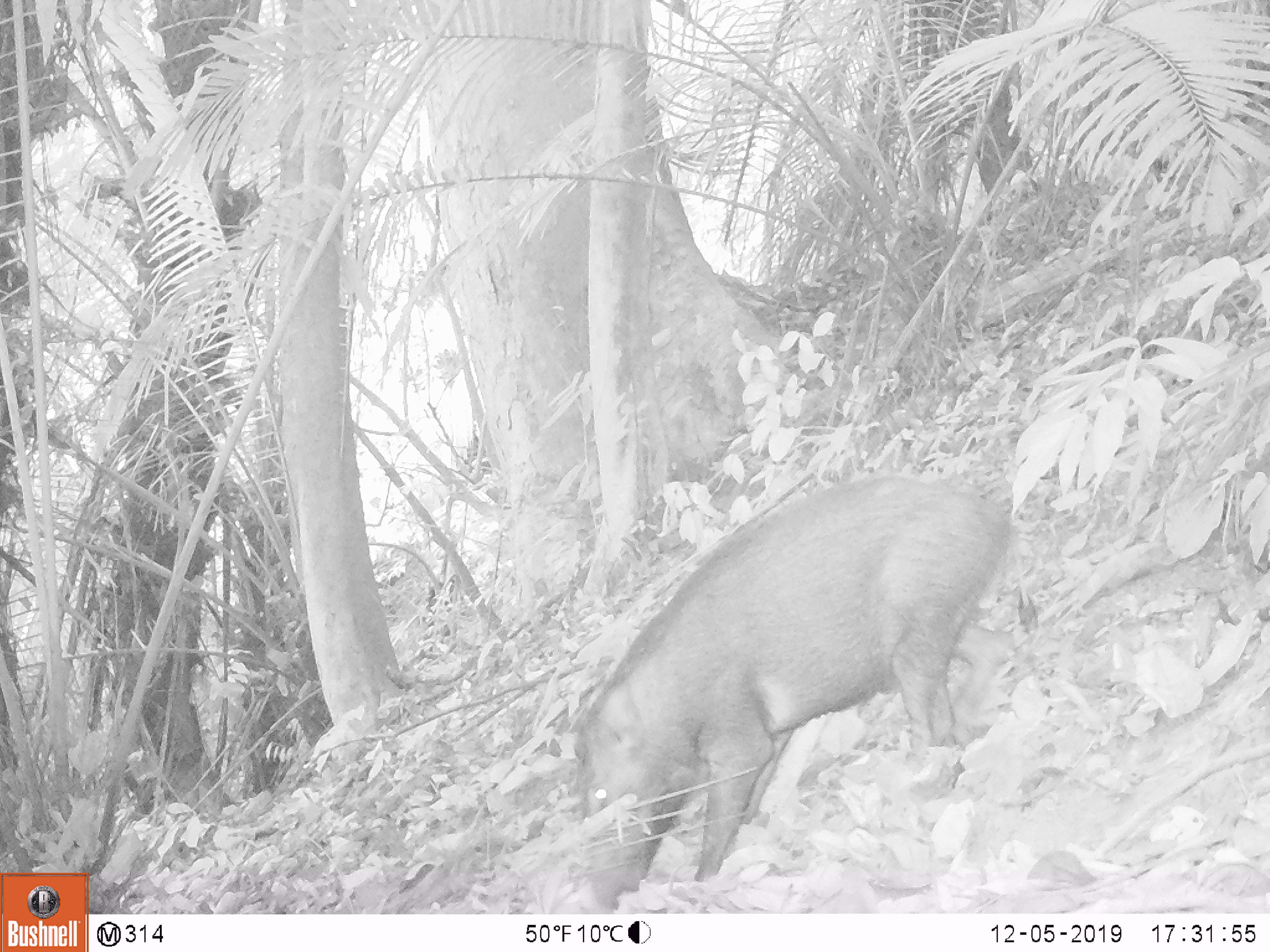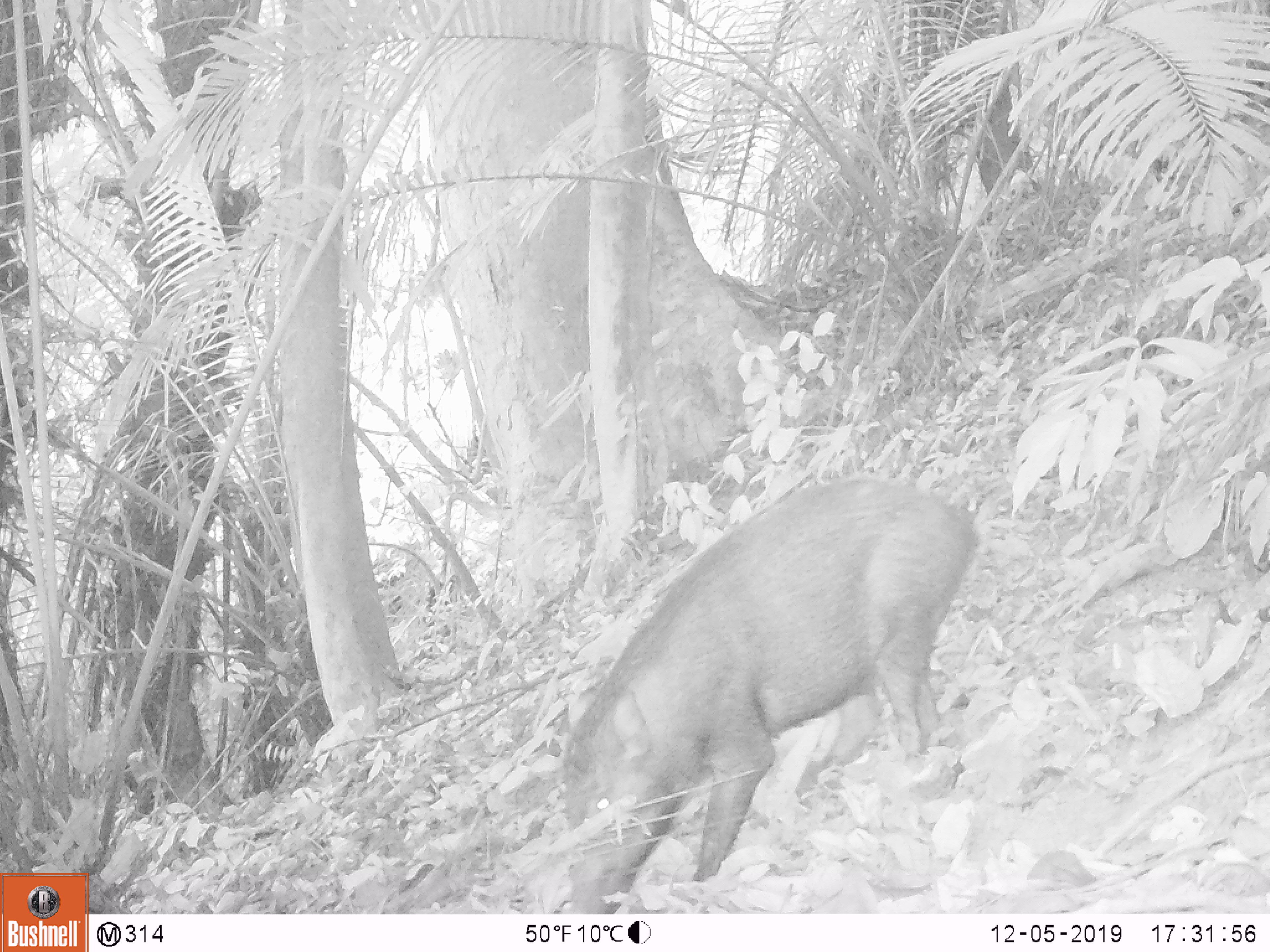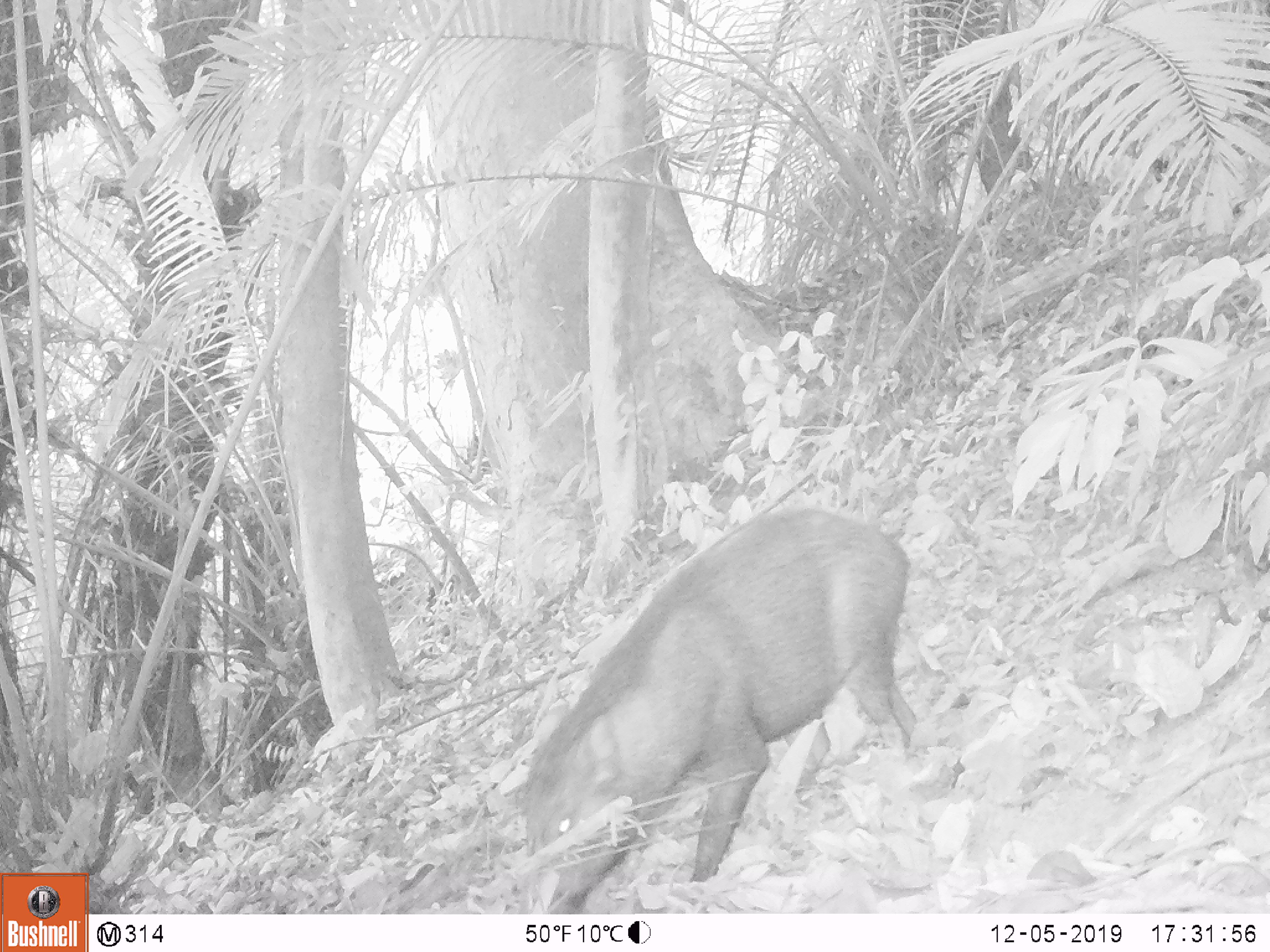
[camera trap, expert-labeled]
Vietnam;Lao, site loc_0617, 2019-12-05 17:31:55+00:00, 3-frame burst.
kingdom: Animalia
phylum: Chordata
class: Mammalia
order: Artiodactyla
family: Suidae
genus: Sus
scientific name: Sus scrofa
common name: eurasian wild pig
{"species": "eurasian wild pig (Sus scrofa)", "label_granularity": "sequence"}